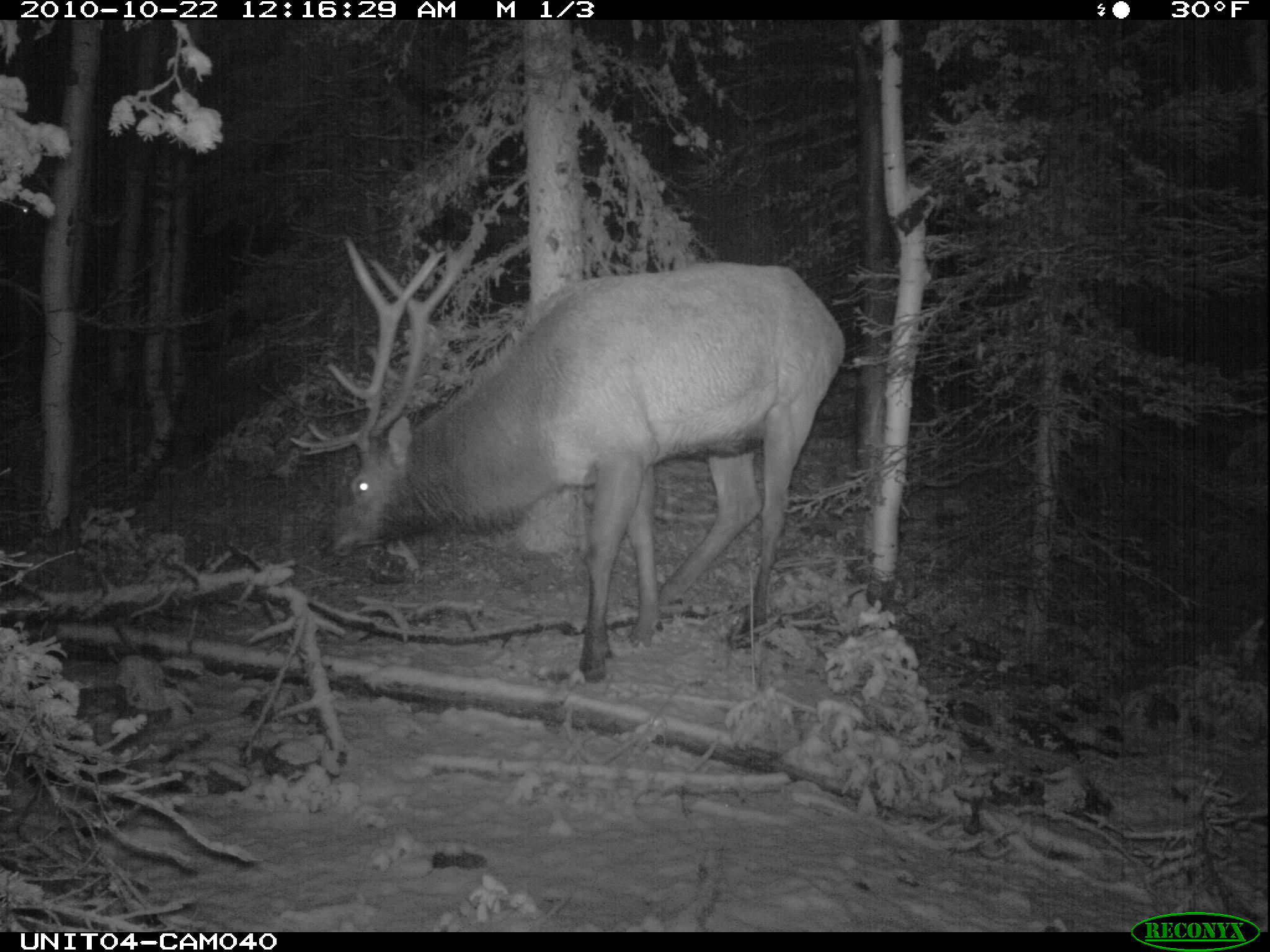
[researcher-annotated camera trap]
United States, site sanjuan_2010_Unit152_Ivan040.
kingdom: Animalia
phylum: Chordata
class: Mammalia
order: Artiodactyla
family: Cervidae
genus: Cervus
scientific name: Cervus elaphus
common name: red deer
Cervus elaphus (red deer).